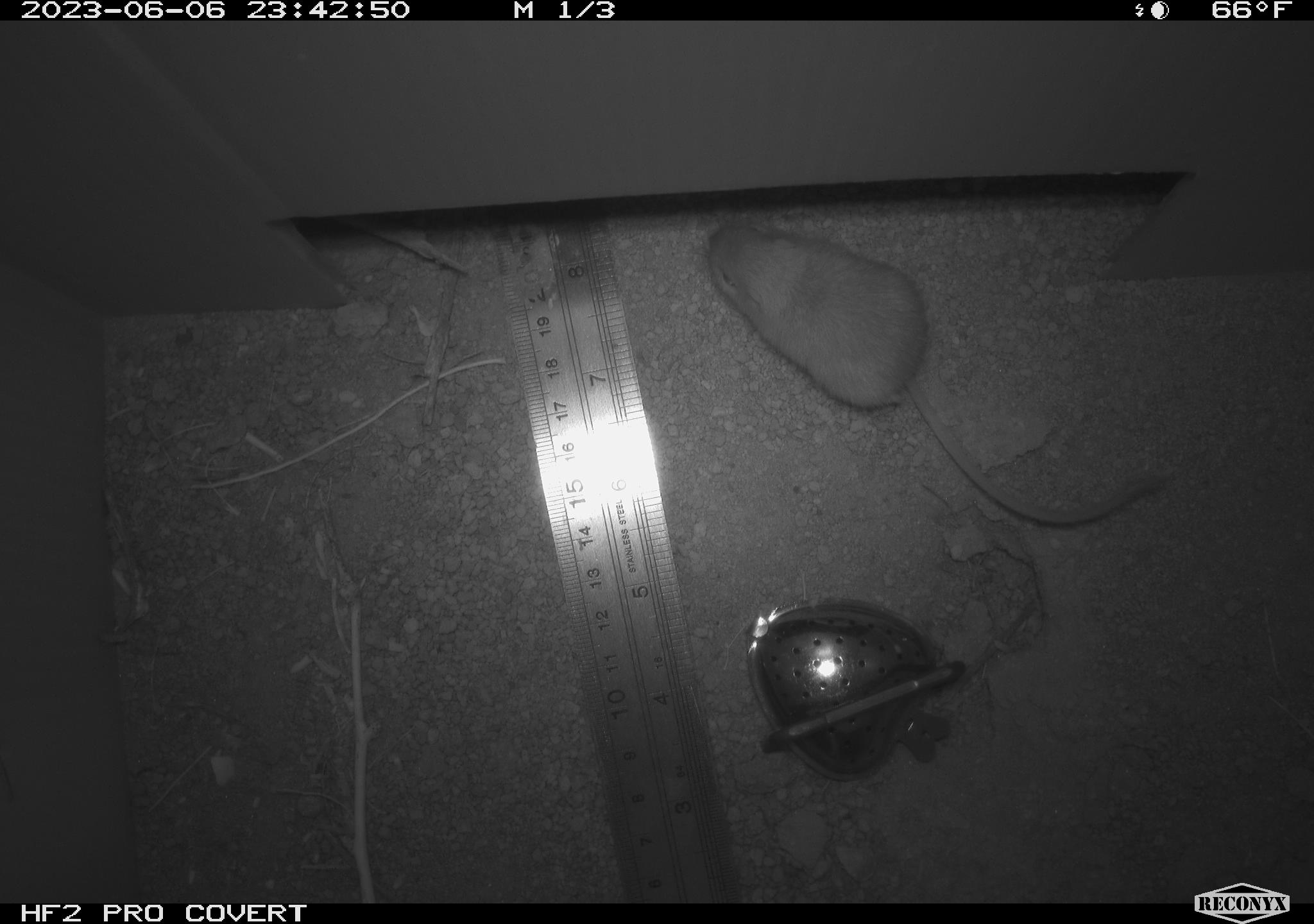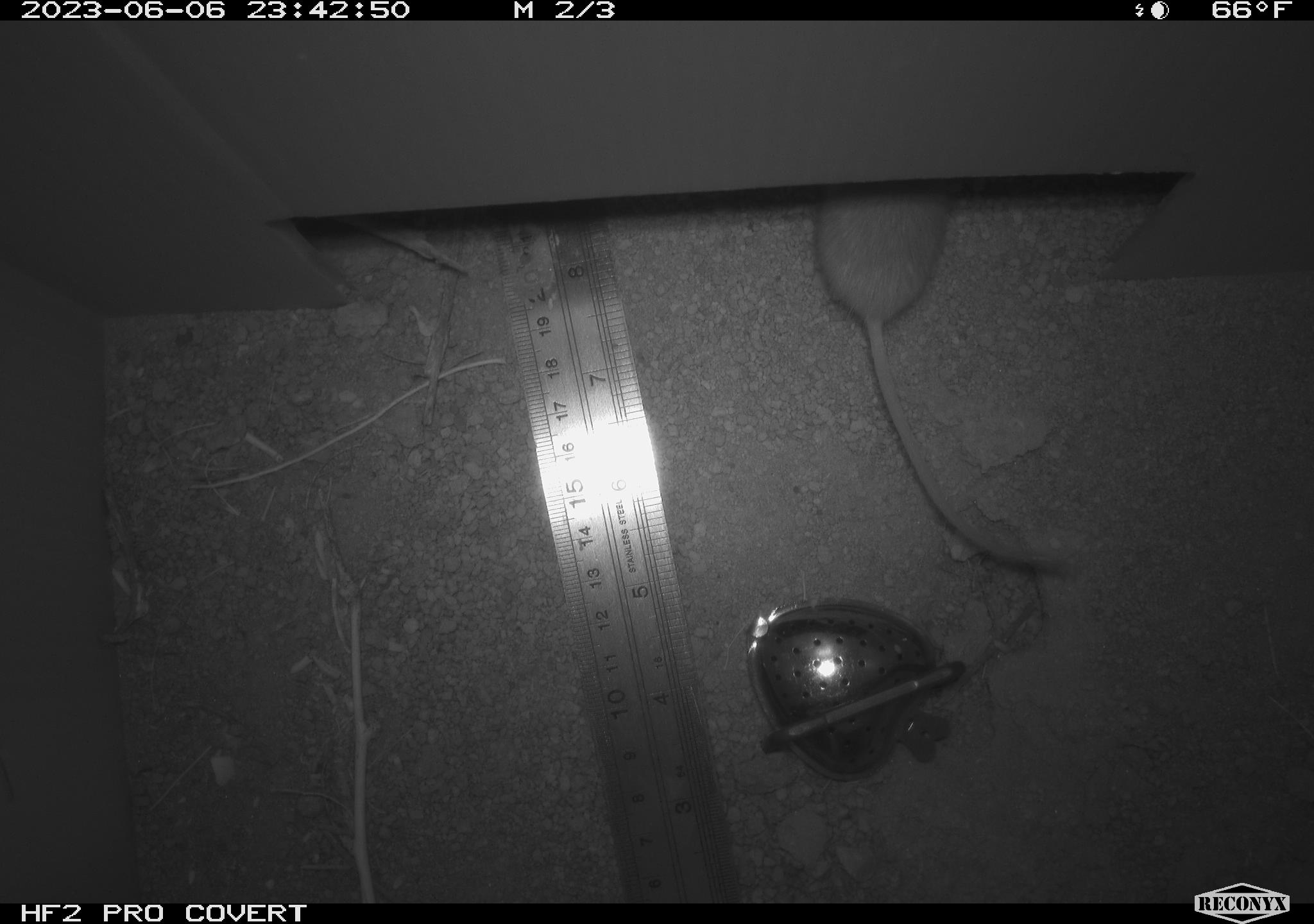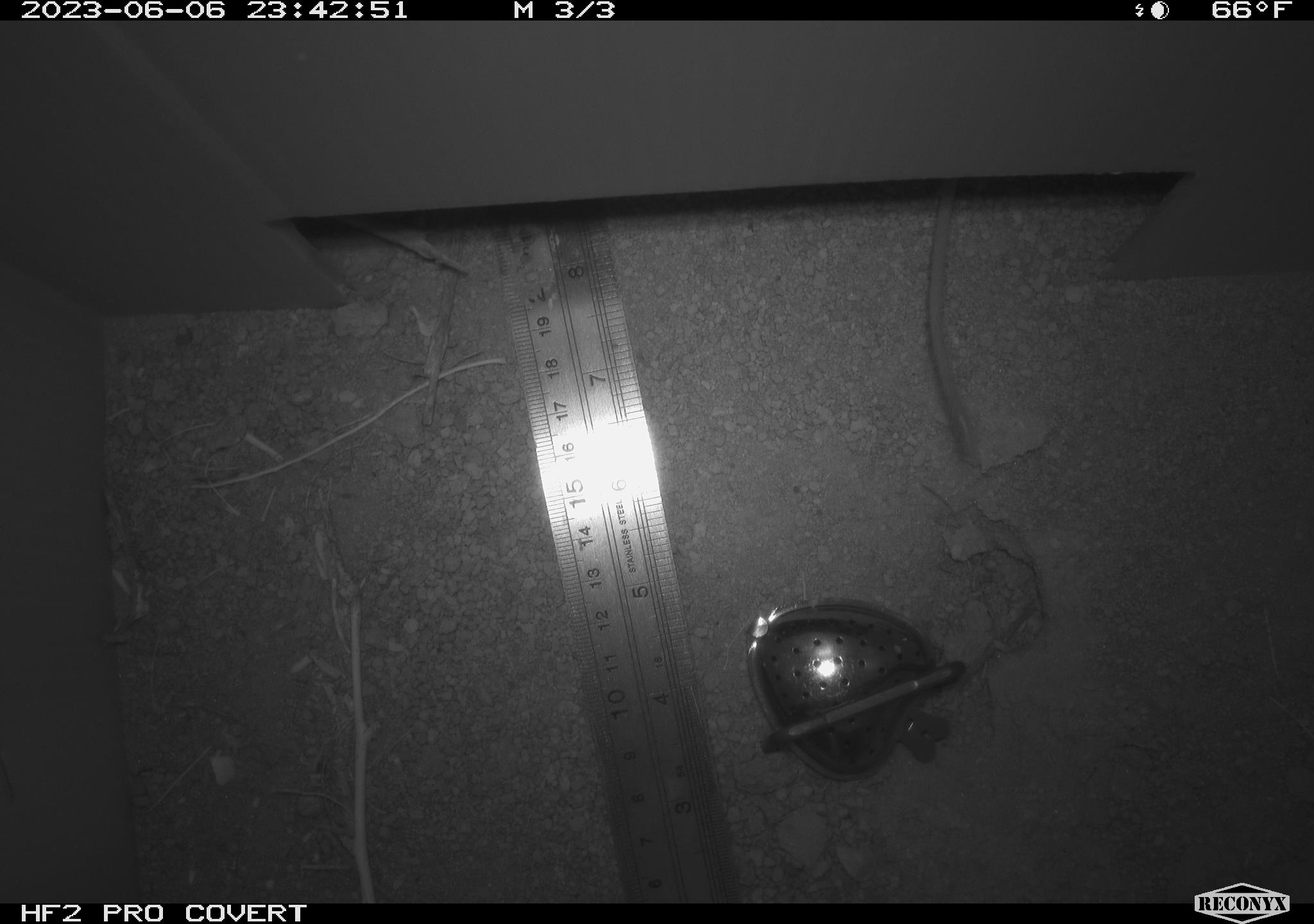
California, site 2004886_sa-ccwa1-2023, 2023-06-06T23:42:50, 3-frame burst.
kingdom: Animalia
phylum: Chordata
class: Mammalia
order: Rodentia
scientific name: Rodentia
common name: mouse species